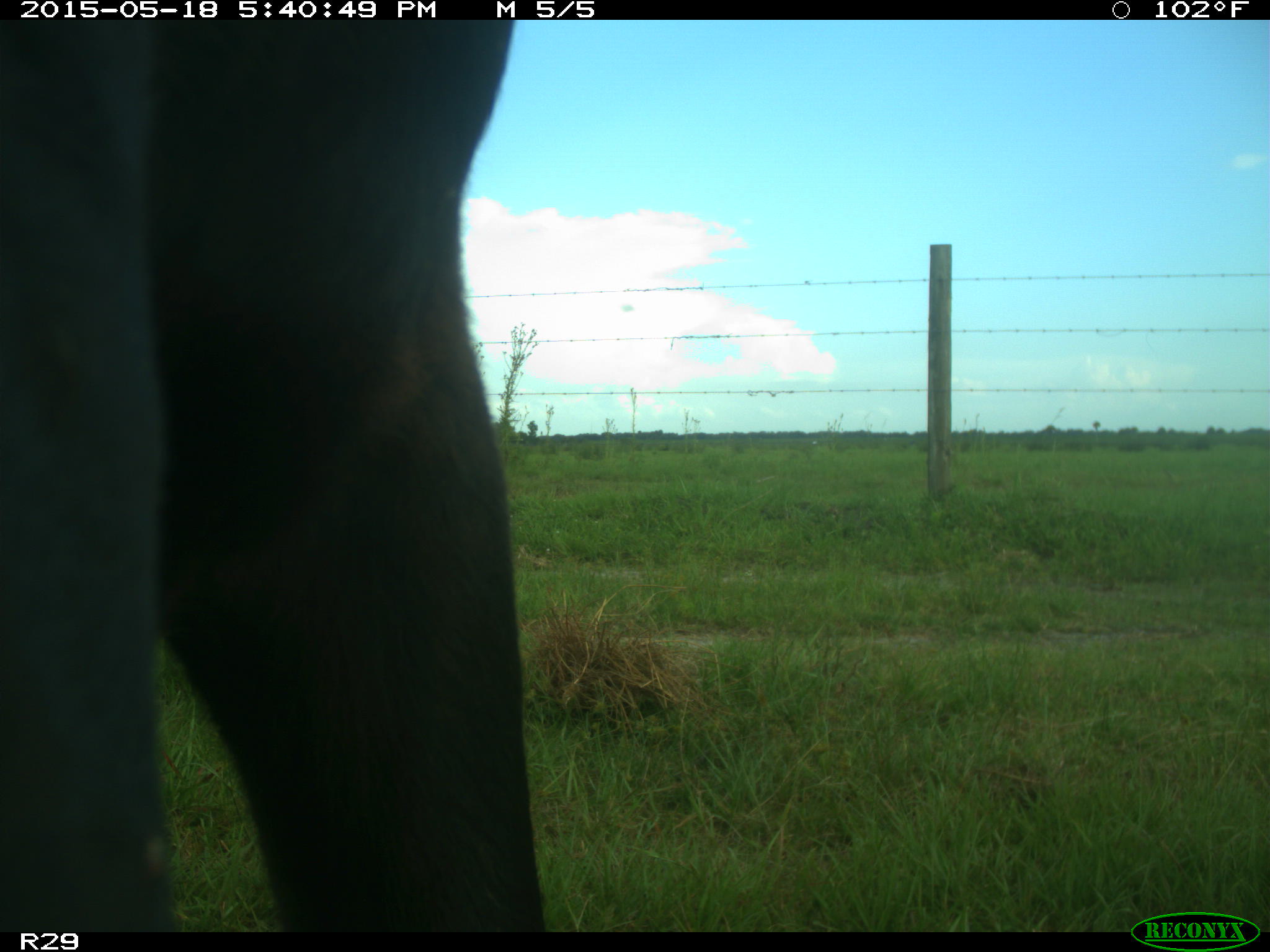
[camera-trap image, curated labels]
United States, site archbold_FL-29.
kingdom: Animalia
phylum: Chordata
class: Mammalia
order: Artiodactyla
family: Bovidae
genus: Bos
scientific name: Bos taurus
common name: domestic cow